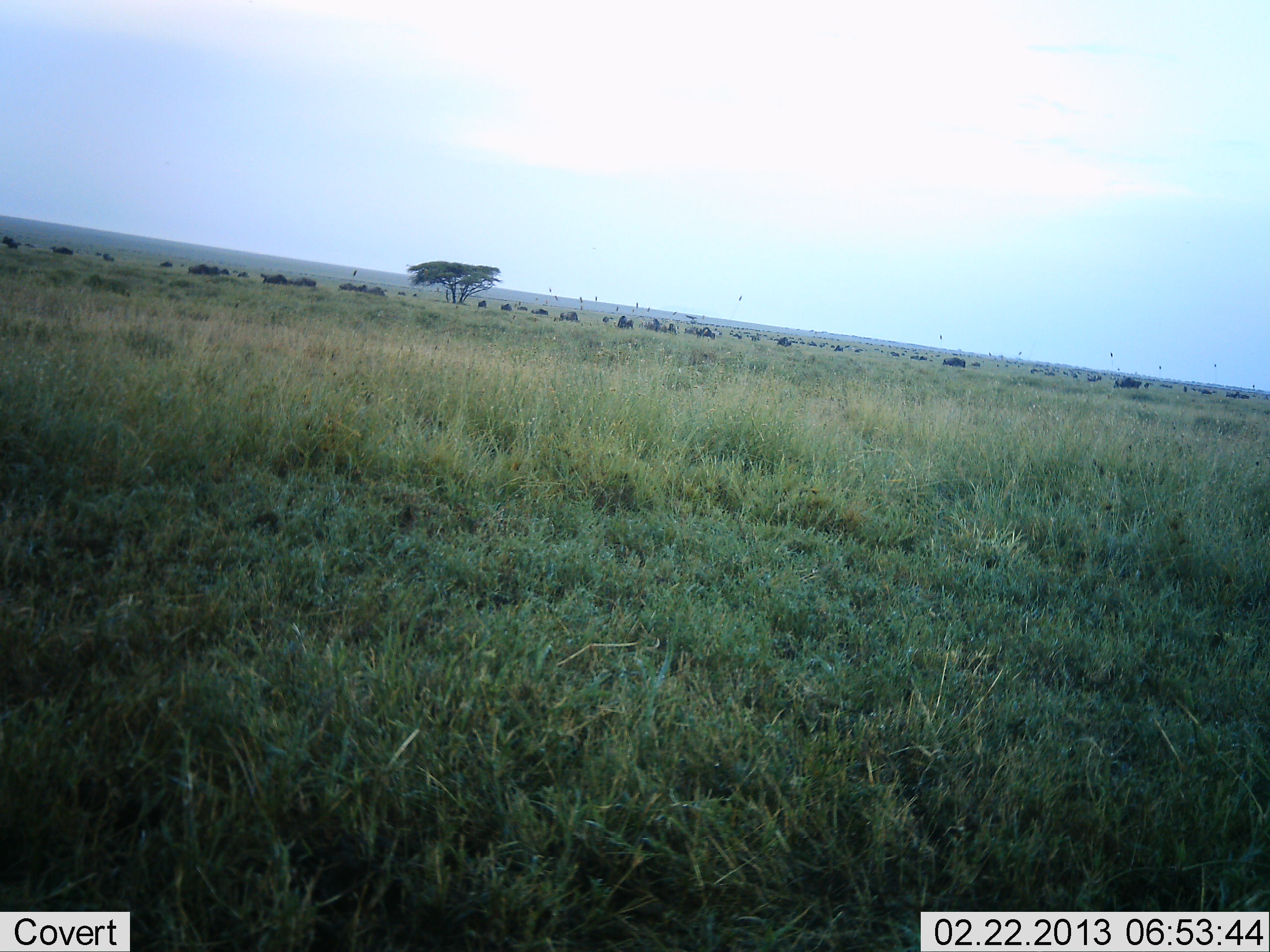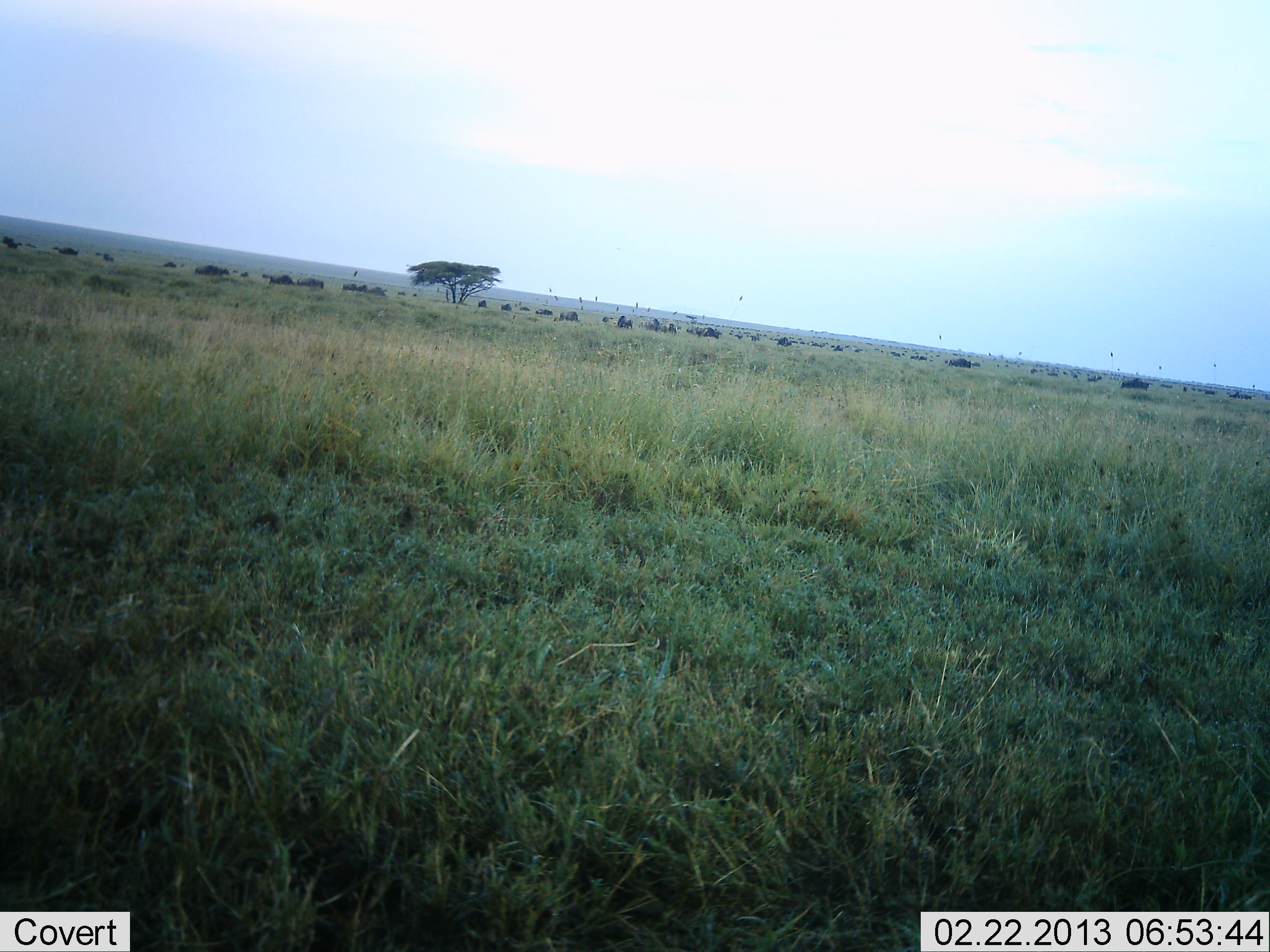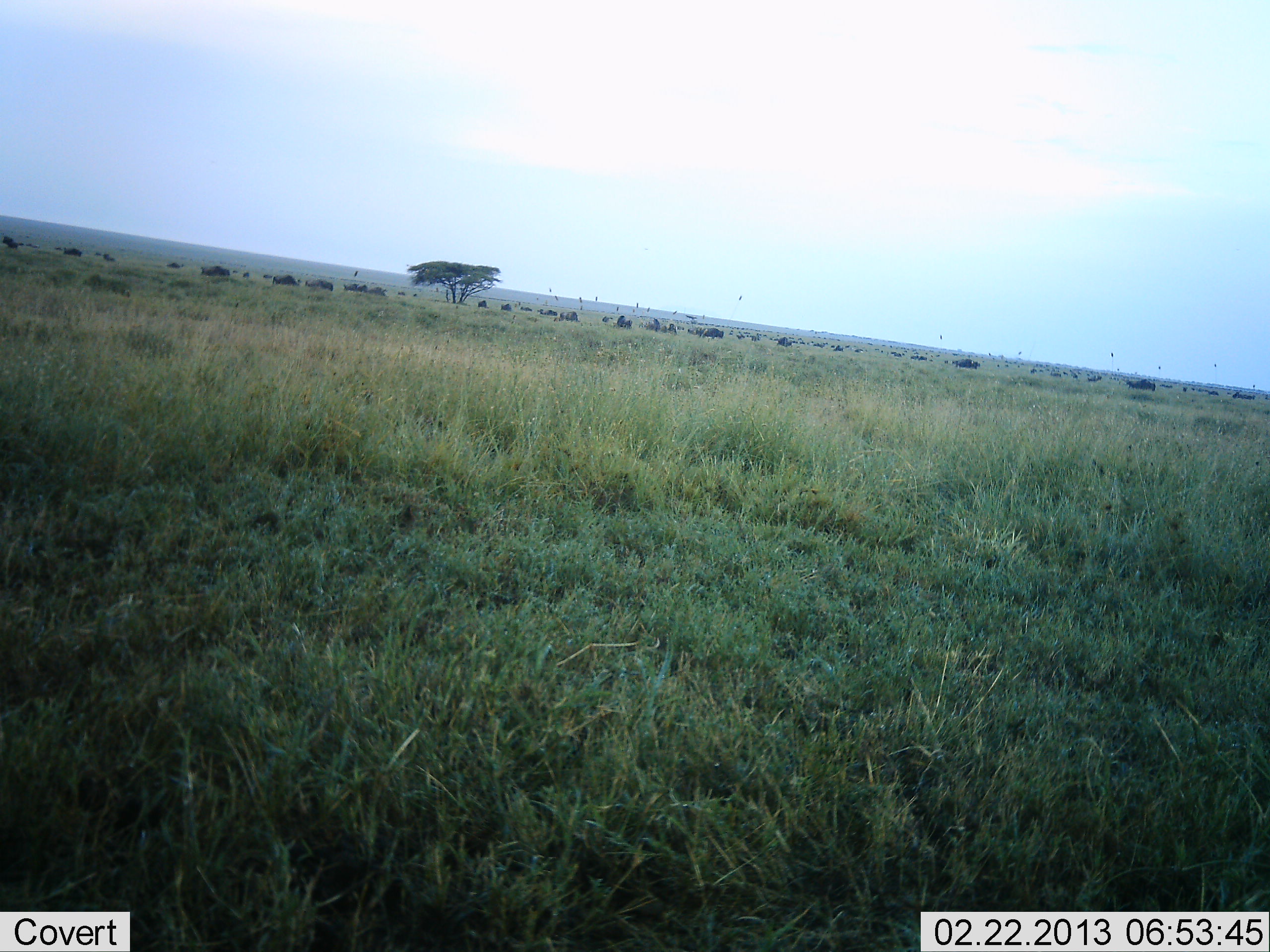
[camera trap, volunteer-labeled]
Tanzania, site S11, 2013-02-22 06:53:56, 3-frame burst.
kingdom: Animalia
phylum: Chordata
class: Mammalia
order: Artiodactyla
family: Bovidae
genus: Connochaetes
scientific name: Connochaetes taurinus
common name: blue wildebeest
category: wildebeest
Wildebeest (blue wildebeest) (Connochaetes taurinus), count 11-50. Behavior (volunteer vote fractions): standing 18%, resting 5%, moving 100%, interacting 9%. Young present (vote fraction): 0%. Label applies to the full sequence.